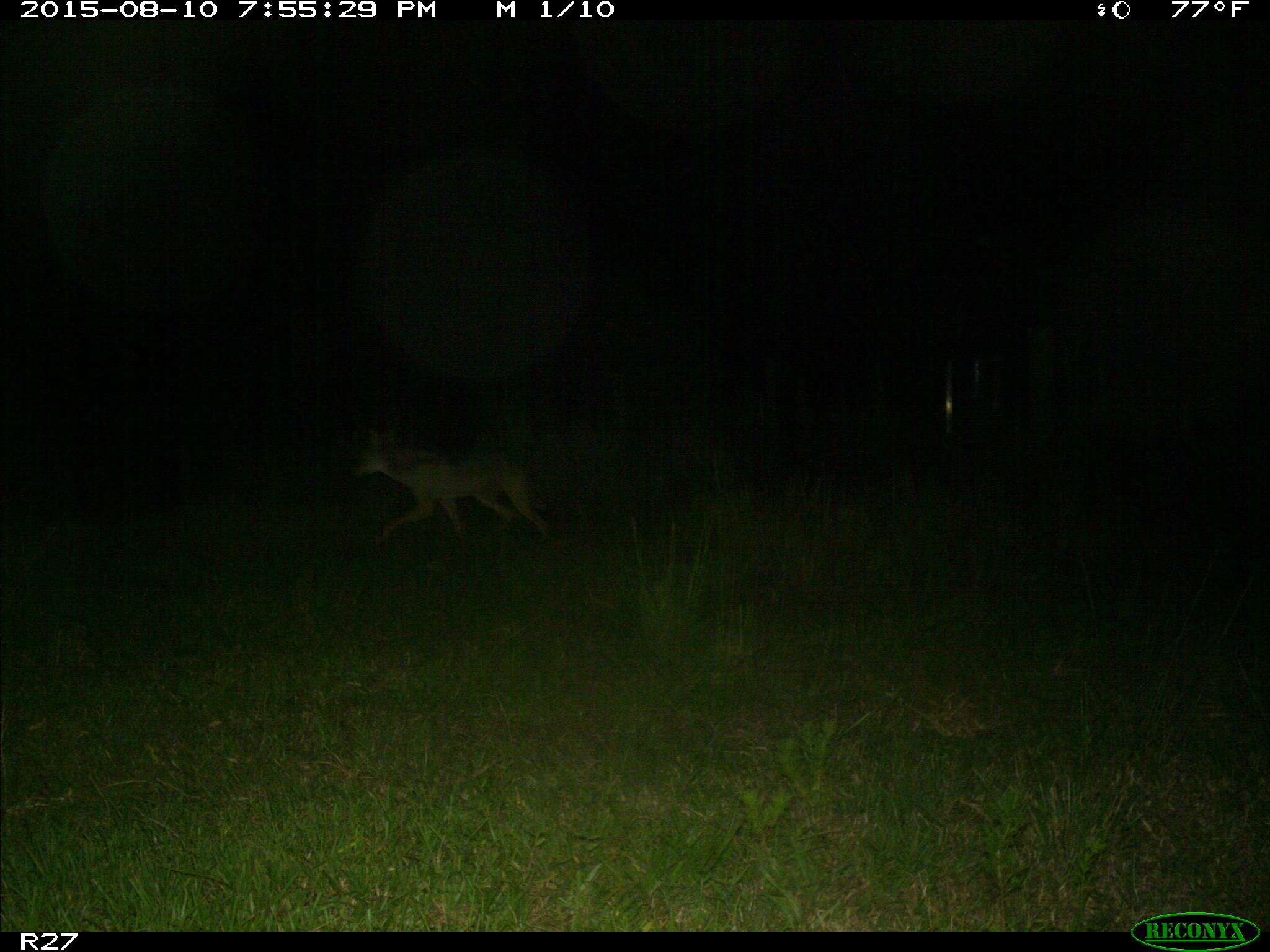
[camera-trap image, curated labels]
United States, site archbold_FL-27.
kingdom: Animalia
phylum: Chordata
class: Mammalia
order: Carnivora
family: Canidae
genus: Canis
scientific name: Canis latrans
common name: coyote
Canis latrans (coyote).